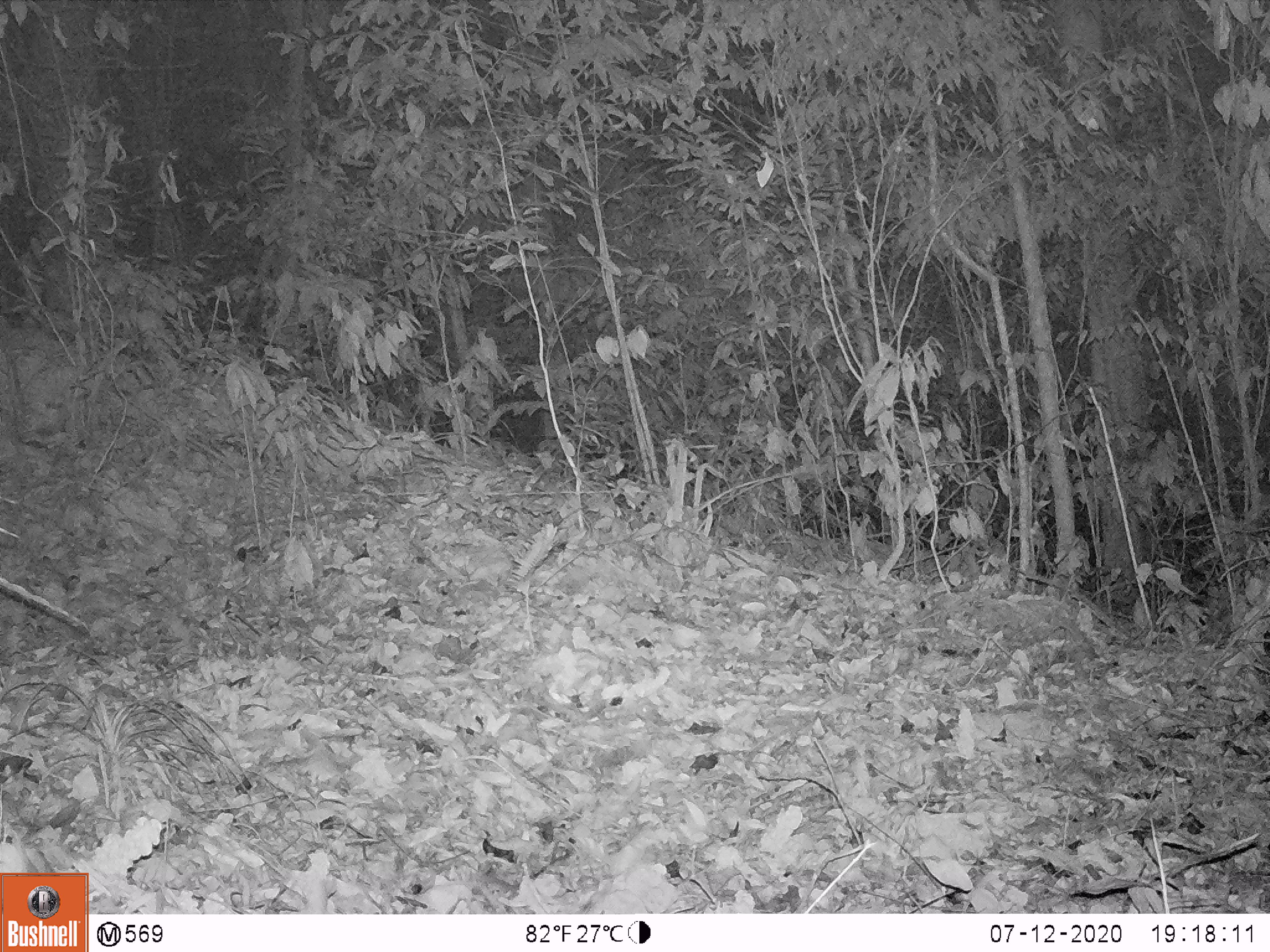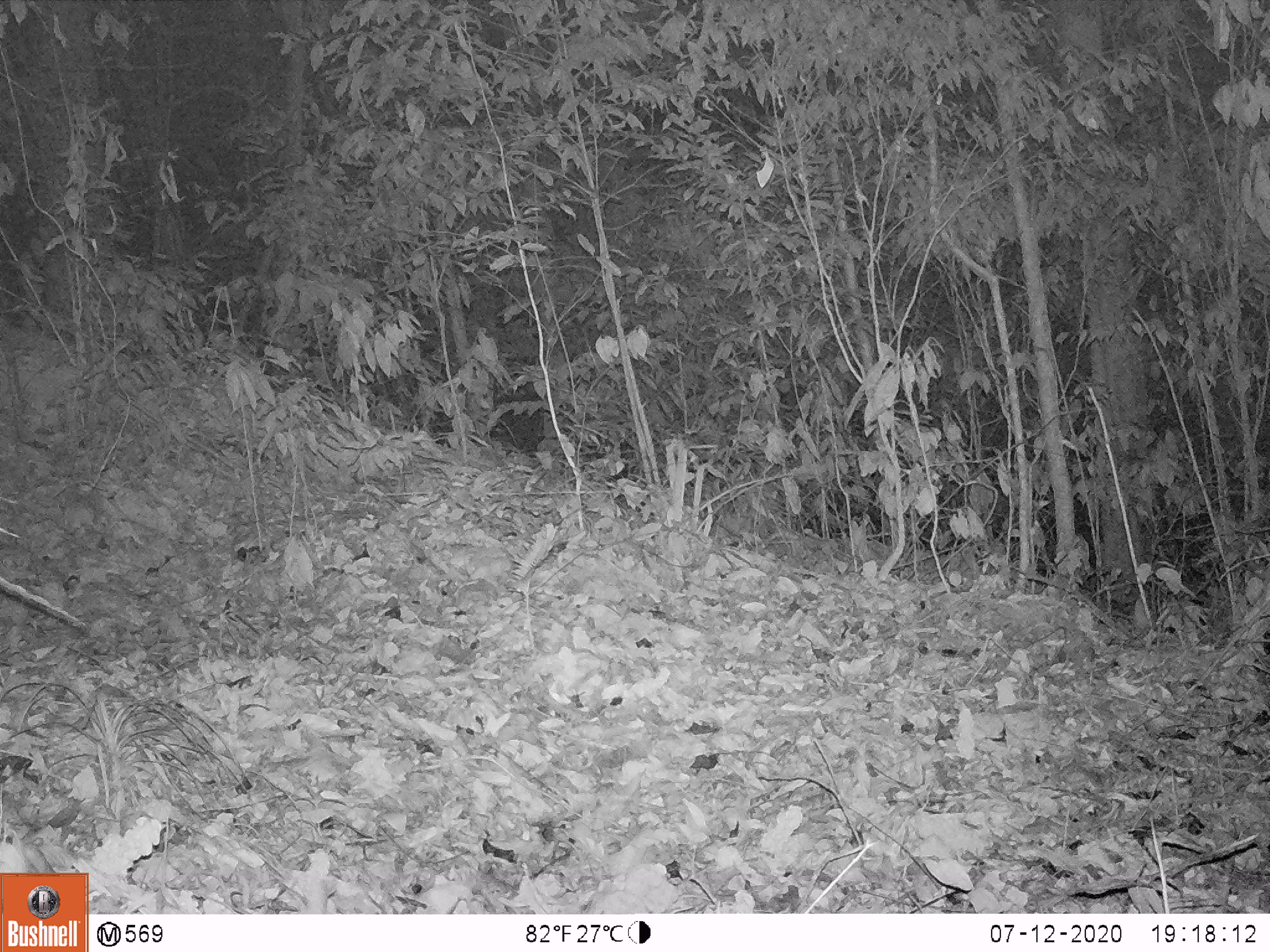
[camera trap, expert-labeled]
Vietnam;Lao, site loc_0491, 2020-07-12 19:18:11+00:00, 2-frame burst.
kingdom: Animalia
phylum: Chordata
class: Mammalia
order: Artiodactyla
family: Suidae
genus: Sus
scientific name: Sus scrofa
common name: eurasian wild pig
Eurasian wild pig (Sus scrofa). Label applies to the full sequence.